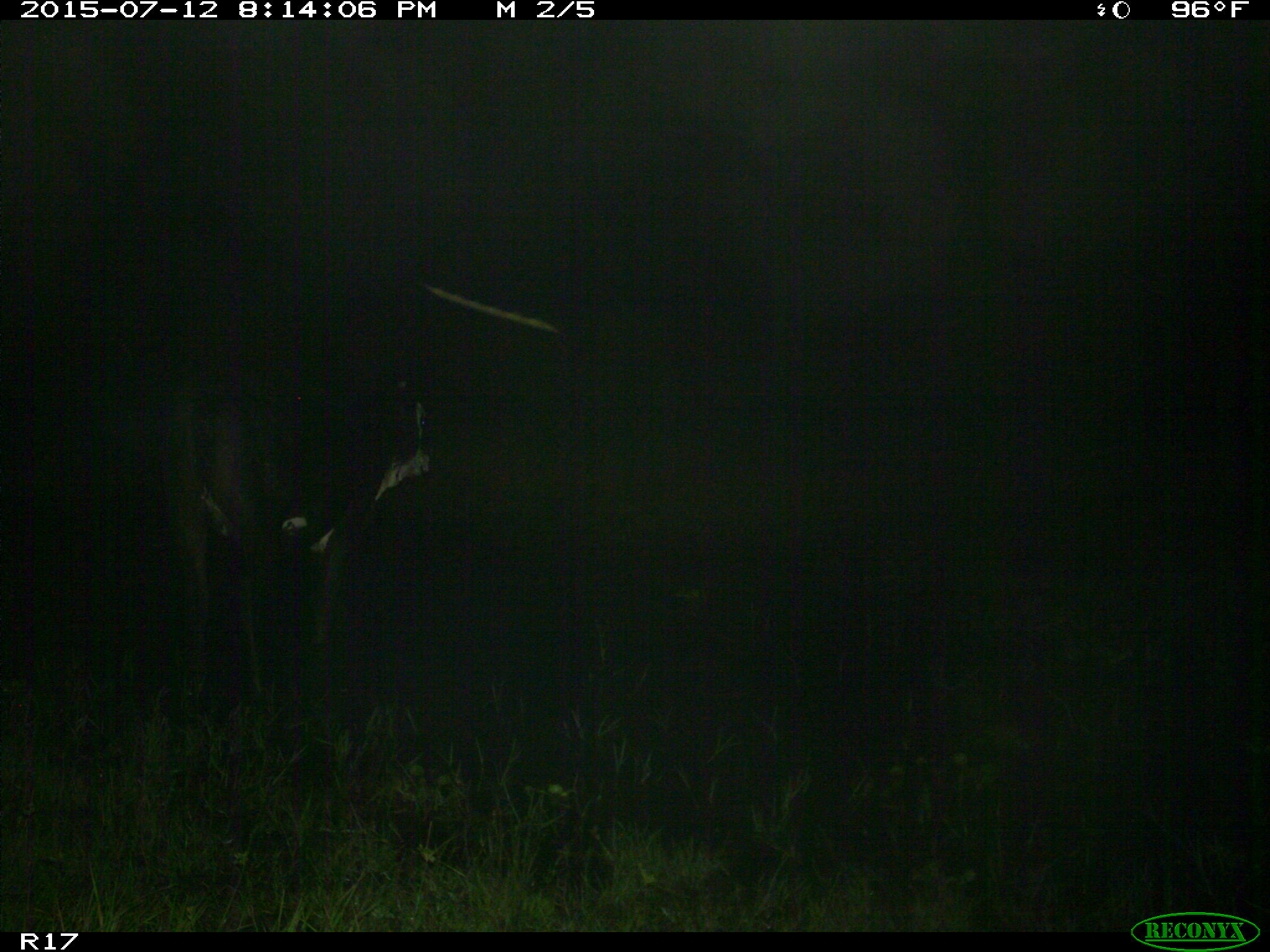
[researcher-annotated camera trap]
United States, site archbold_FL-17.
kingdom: Animalia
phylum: Chordata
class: Mammalia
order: Artiodactyla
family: Bovidae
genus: Bos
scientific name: Bos taurus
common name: domestic cow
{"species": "Bos taurus (domestic cow)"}